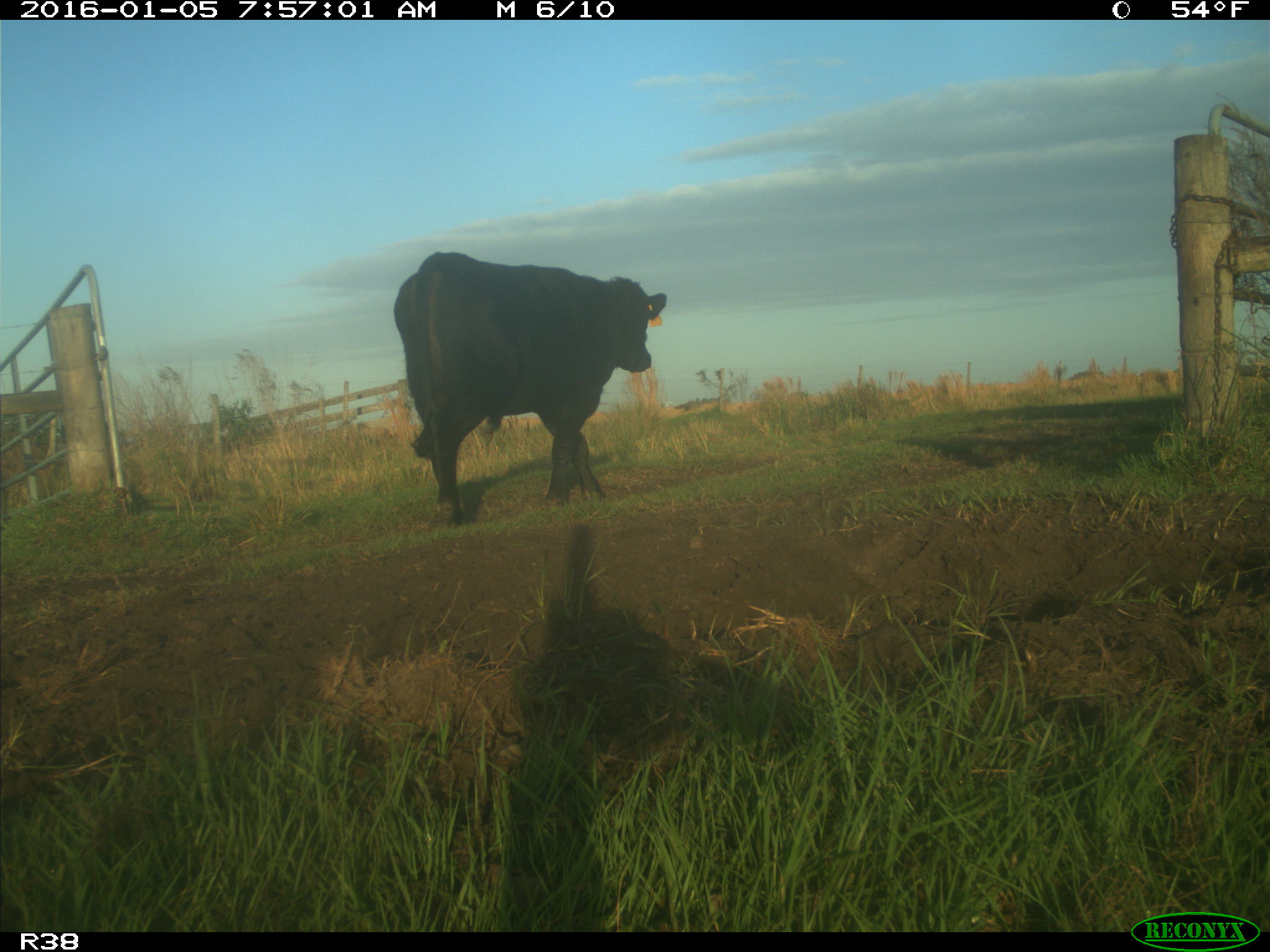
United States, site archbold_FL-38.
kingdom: Animalia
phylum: Chordata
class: Mammalia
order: Artiodactyla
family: Bovidae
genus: Bos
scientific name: Bos taurus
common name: domestic cow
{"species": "Bos taurus (domestic cow)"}